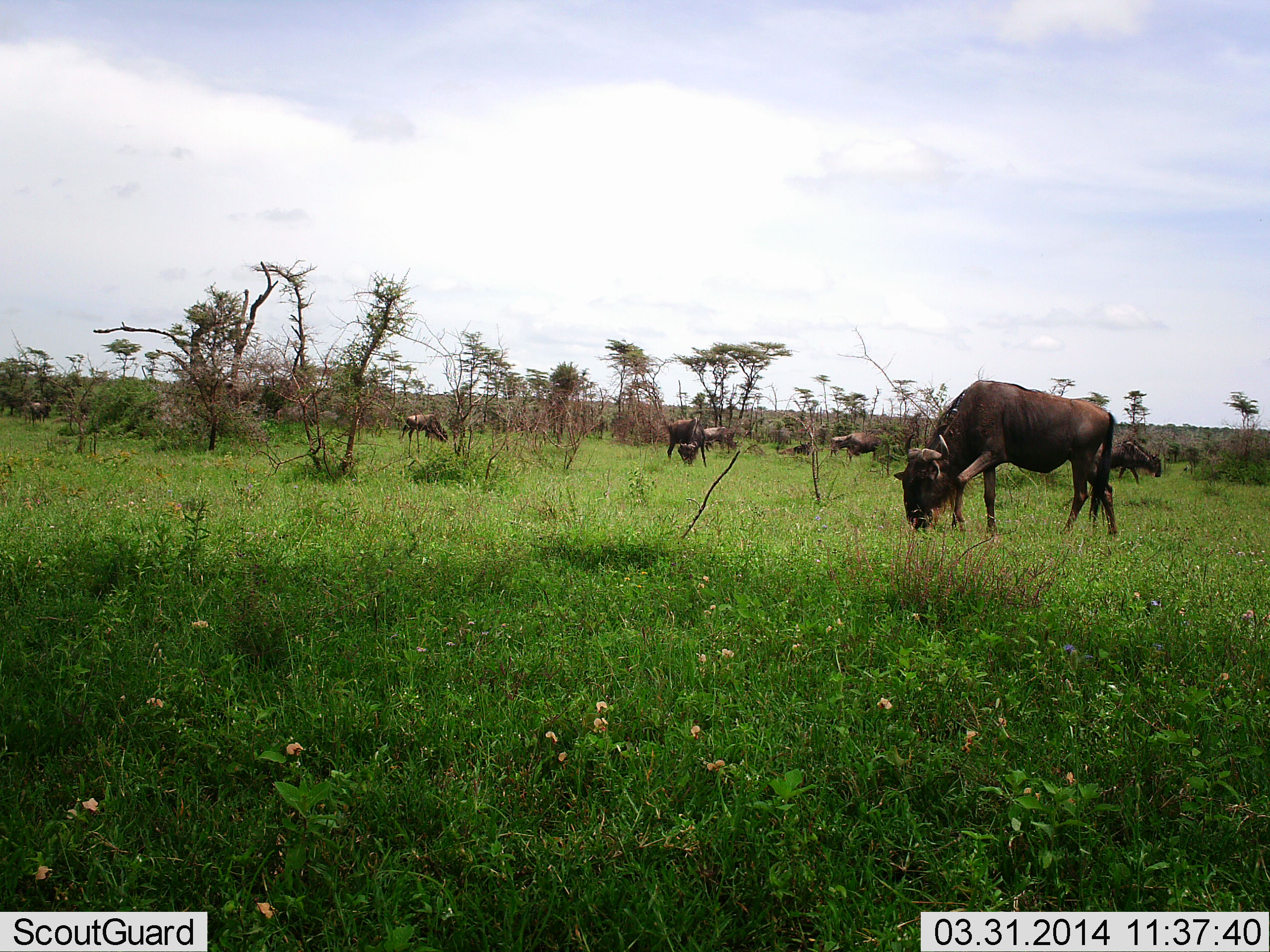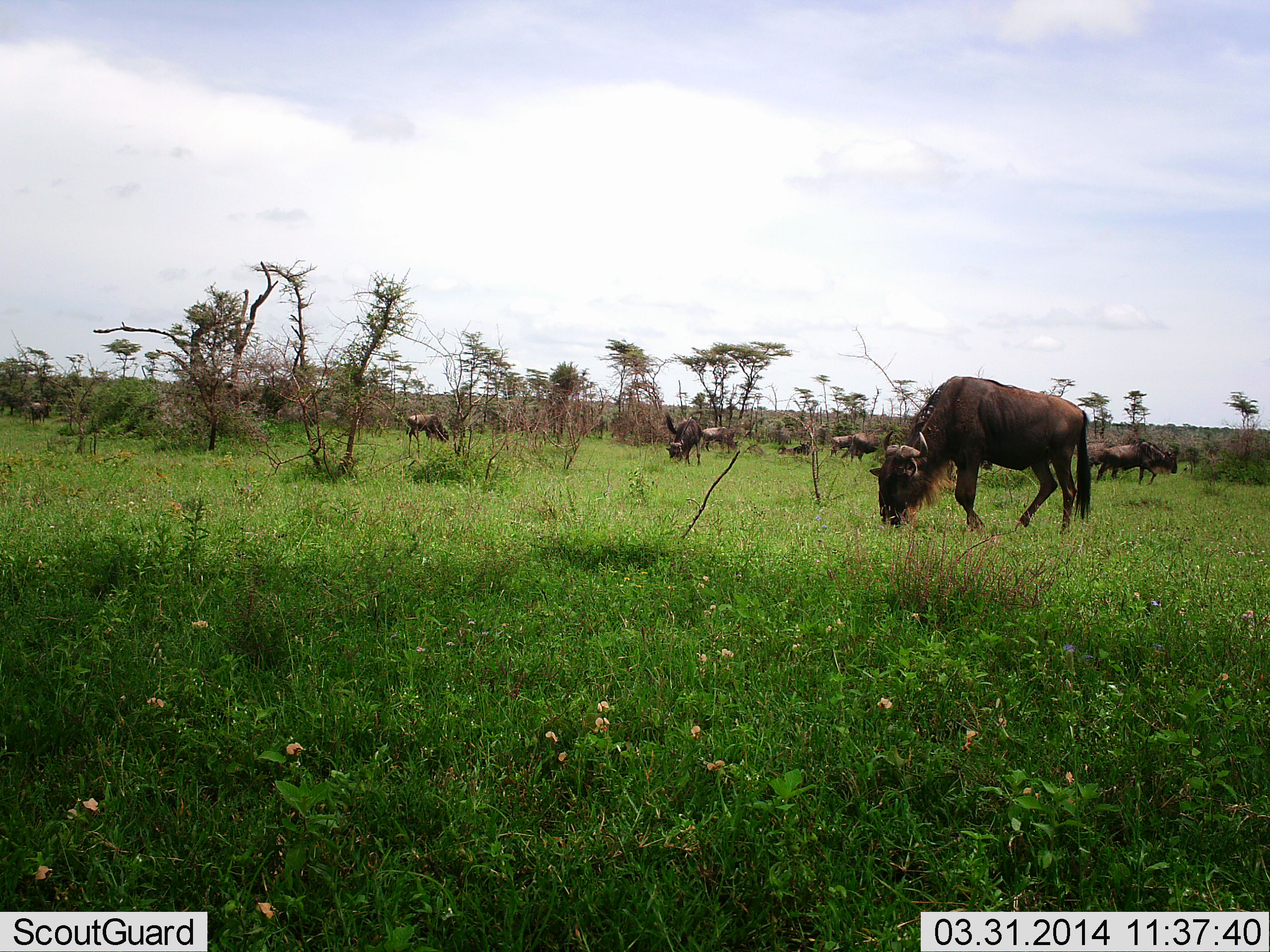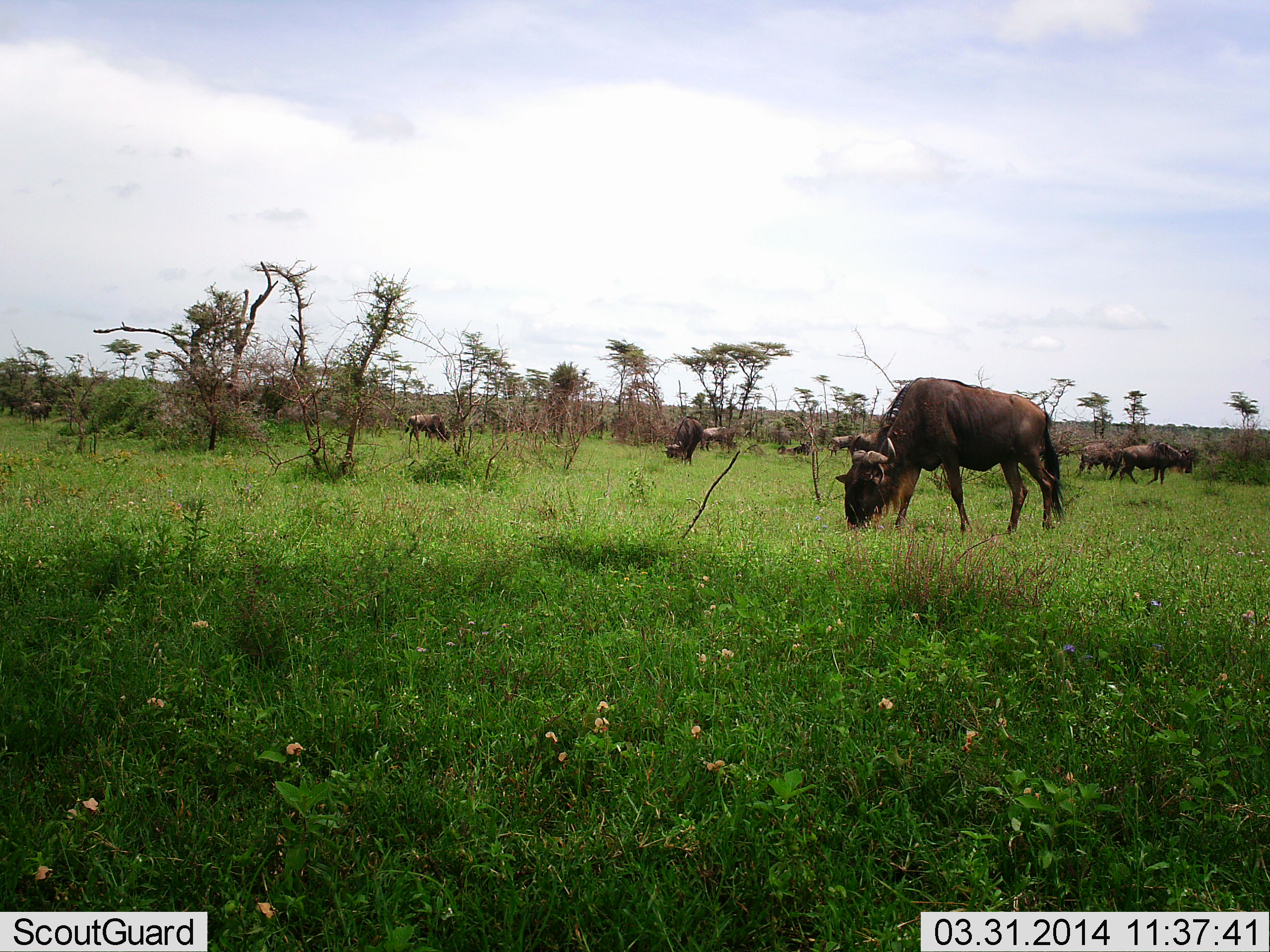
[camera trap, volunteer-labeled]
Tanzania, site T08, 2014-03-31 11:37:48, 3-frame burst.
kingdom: Animalia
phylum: Chordata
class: Mammalia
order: Artiodactyla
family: Bovidae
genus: Connochaetes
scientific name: Connochaetes taurinus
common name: blue wildebeest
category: wildebeest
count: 10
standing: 32%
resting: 8%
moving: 36%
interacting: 5%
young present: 0%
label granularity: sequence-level